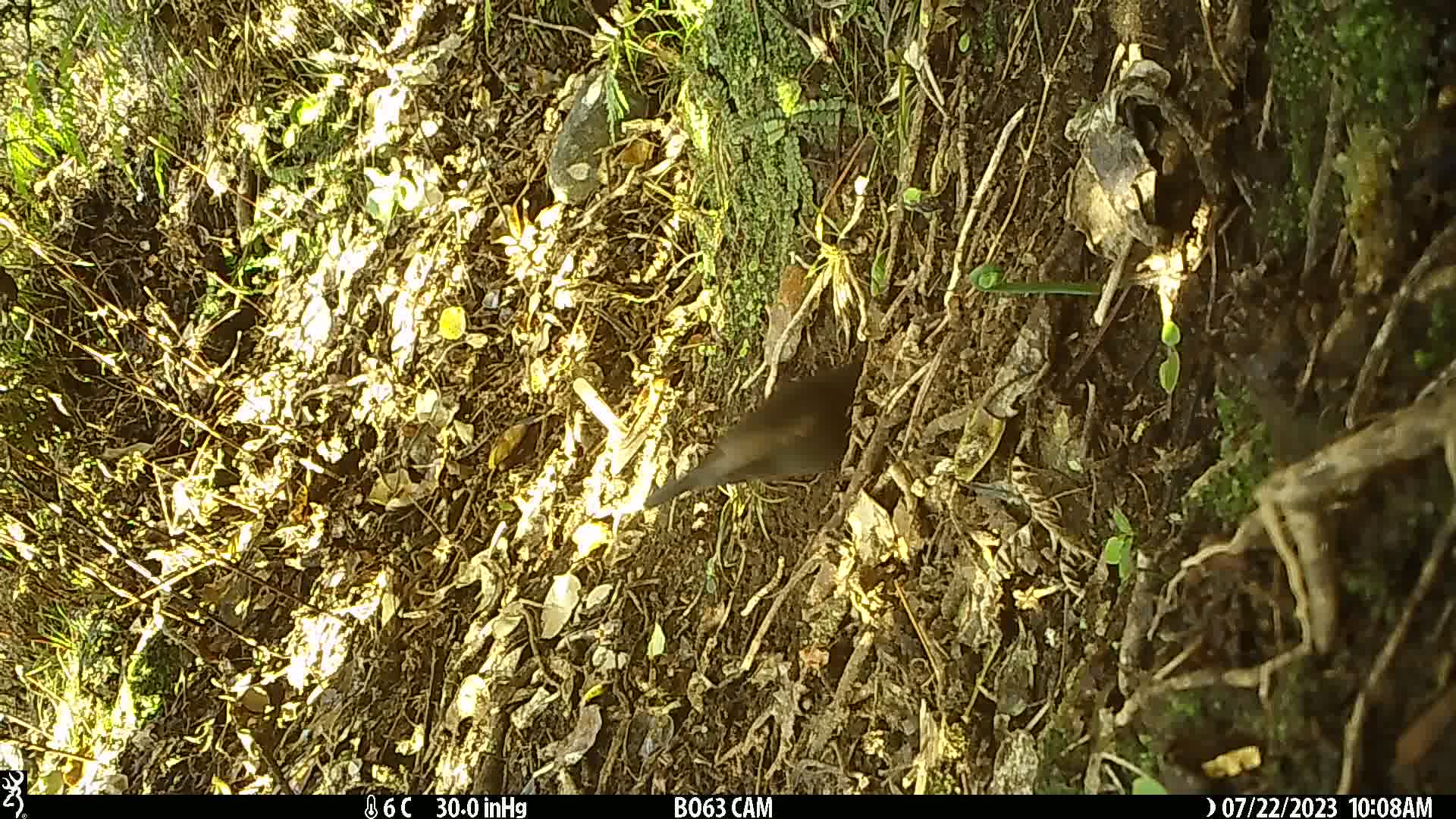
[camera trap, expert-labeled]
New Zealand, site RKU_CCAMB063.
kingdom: Animalia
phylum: Chordata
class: Aves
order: Passeriformes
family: Turdidae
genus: Turdus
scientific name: Turdus merula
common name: eurasian blackbird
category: blackbird